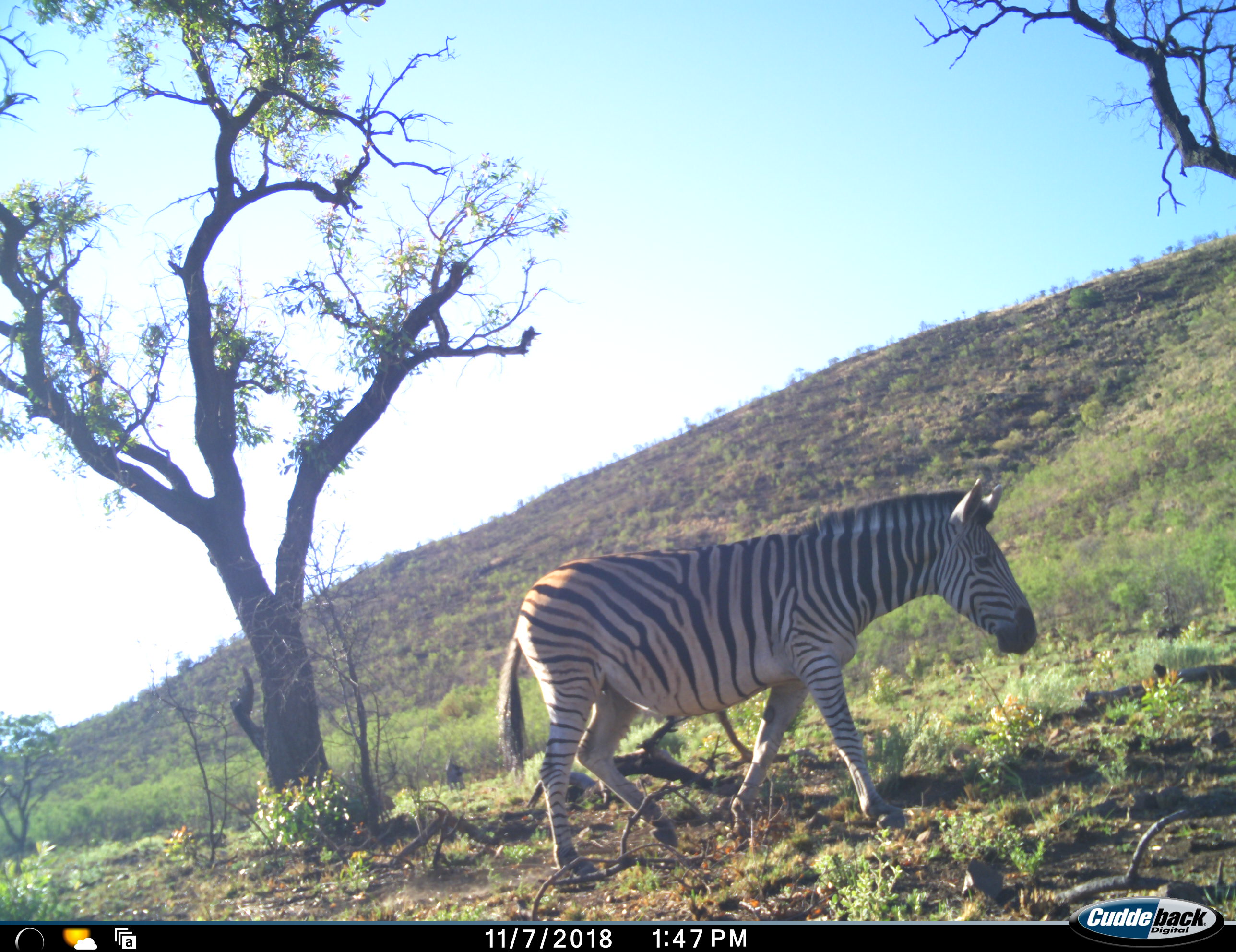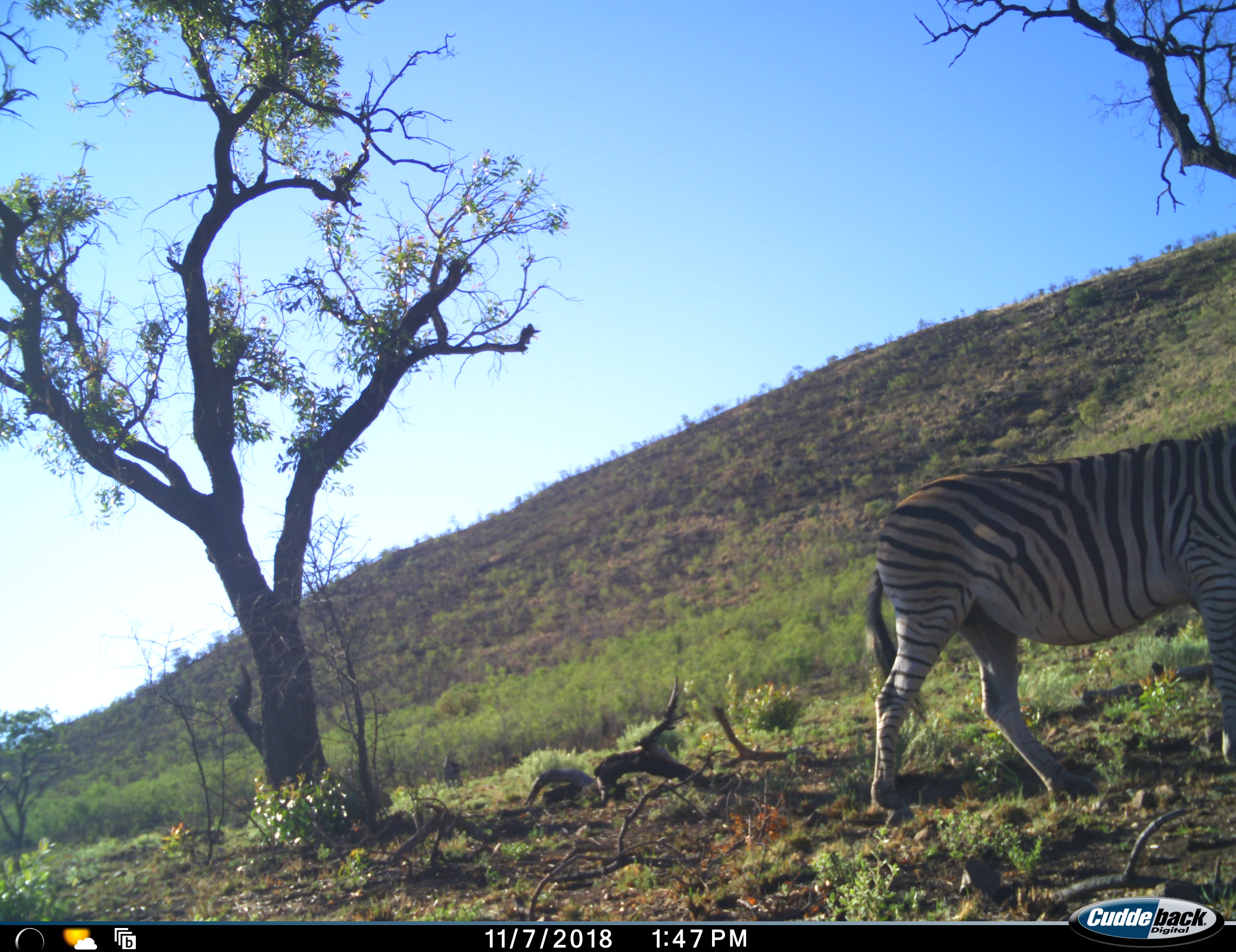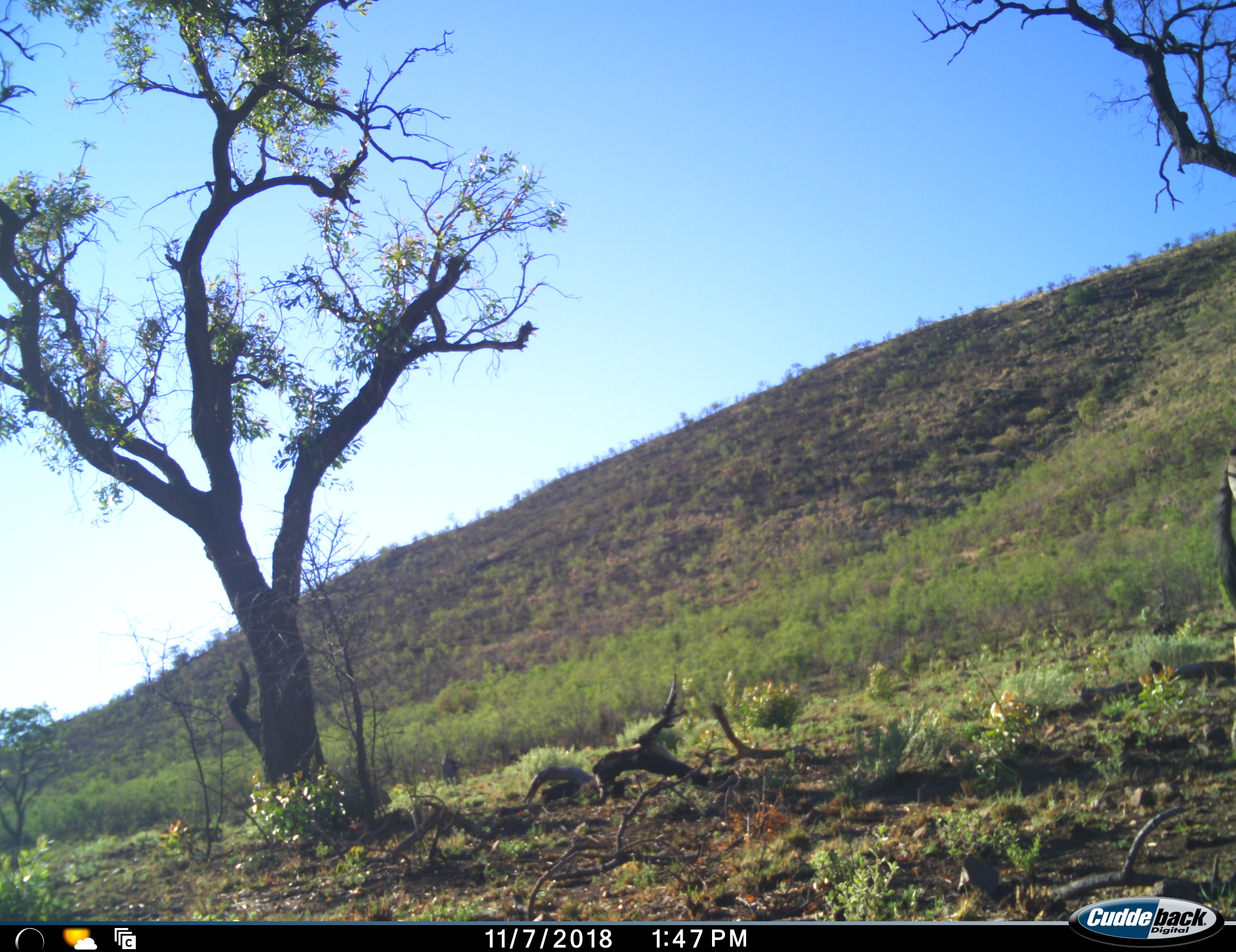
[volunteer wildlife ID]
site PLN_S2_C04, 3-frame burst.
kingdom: Animalia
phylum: Chordata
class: Mammalia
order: Perissodactyla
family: Equidae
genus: Equus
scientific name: Equus quagga burchellii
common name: burchell's zebra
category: zebraburchells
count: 1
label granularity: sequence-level